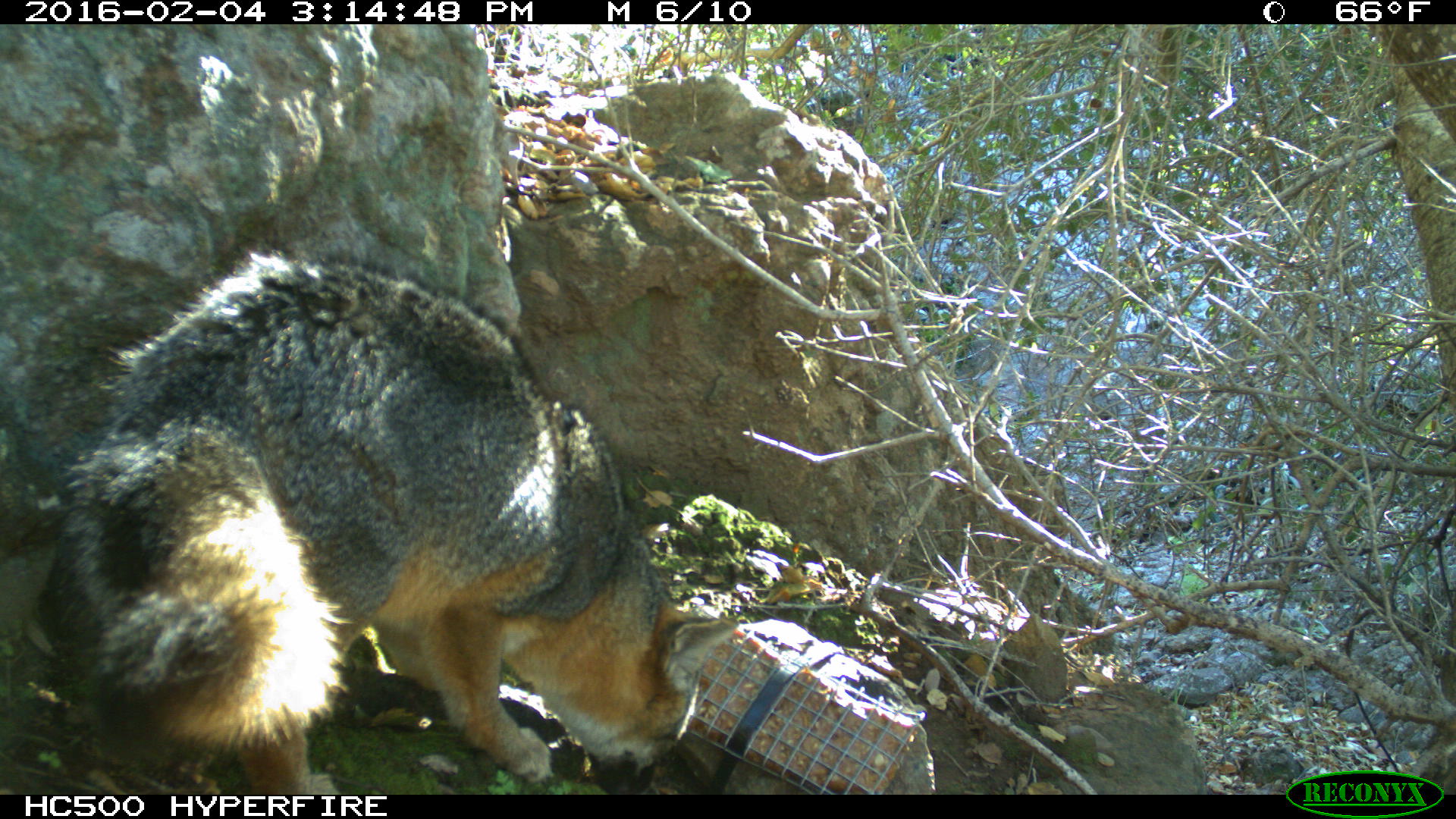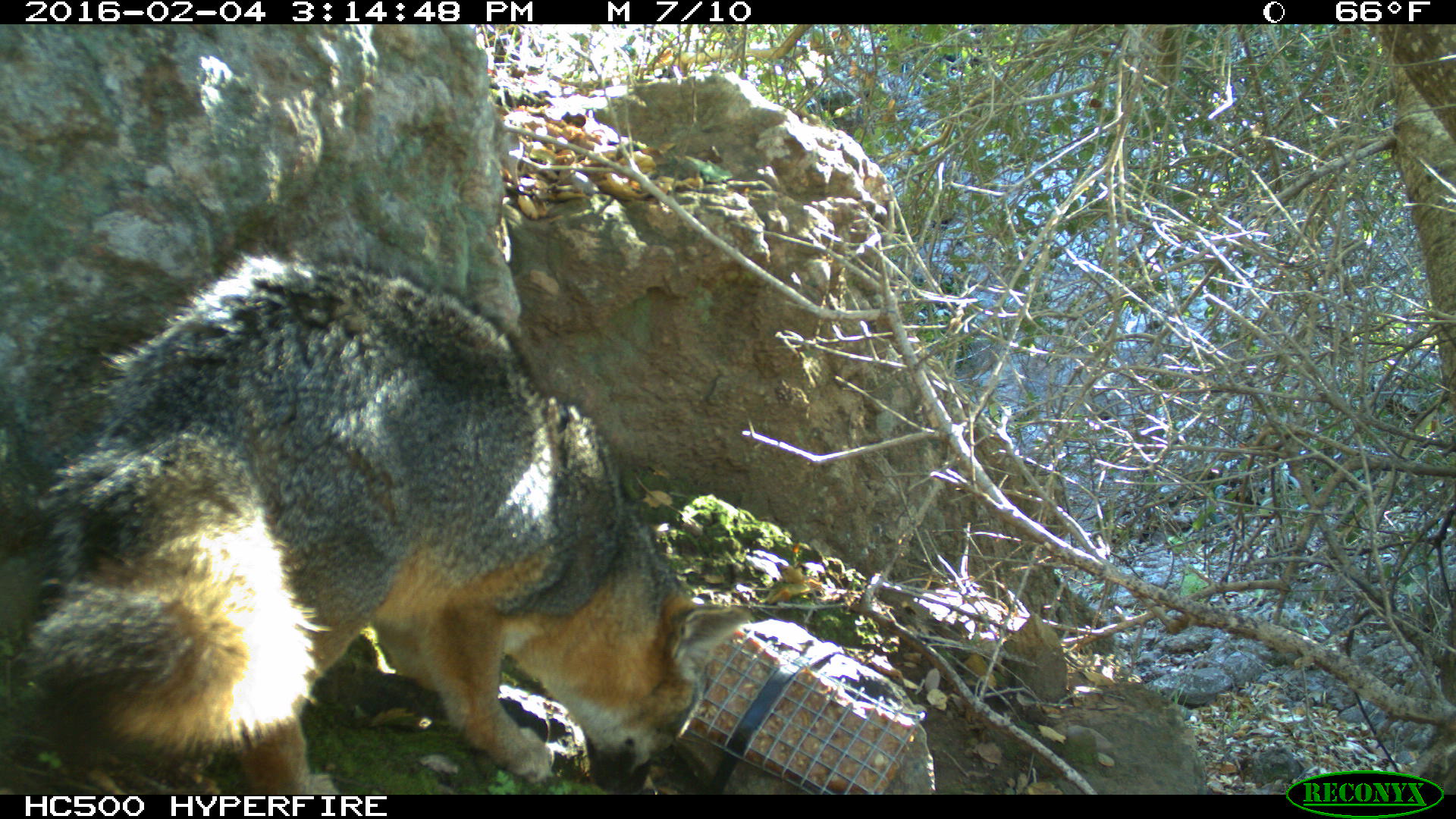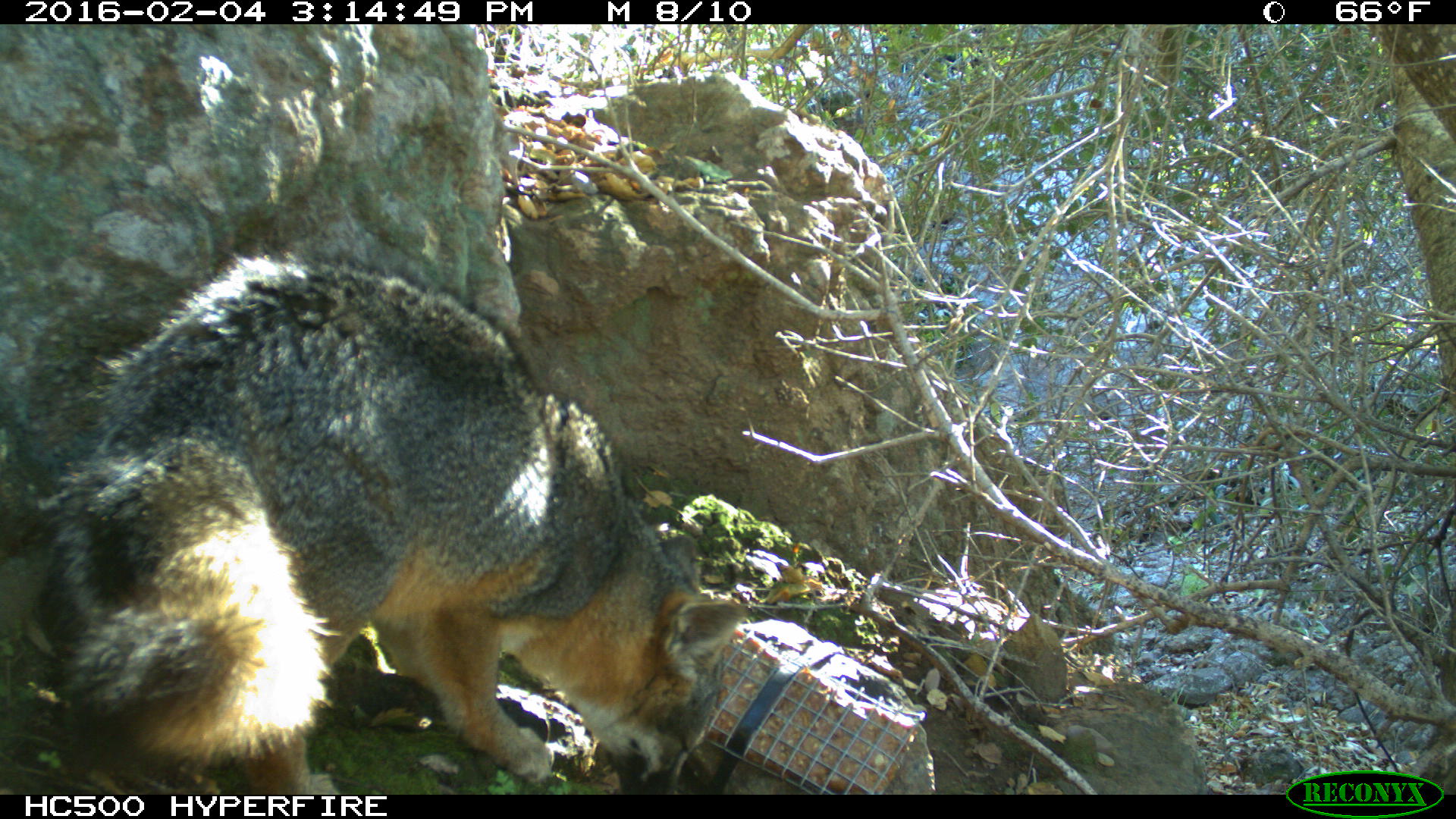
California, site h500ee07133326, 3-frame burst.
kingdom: Animalia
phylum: Chordata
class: Mammalia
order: Carnivora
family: Canidae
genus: Urocyon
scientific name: Urocyon littoralis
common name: island fox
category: fox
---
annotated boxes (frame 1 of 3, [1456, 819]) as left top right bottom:
fox: 54 222 738 793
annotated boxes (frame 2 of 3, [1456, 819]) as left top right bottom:
fox: 29 246 750 794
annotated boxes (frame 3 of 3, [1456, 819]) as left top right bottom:
fox: 39 223 746 792